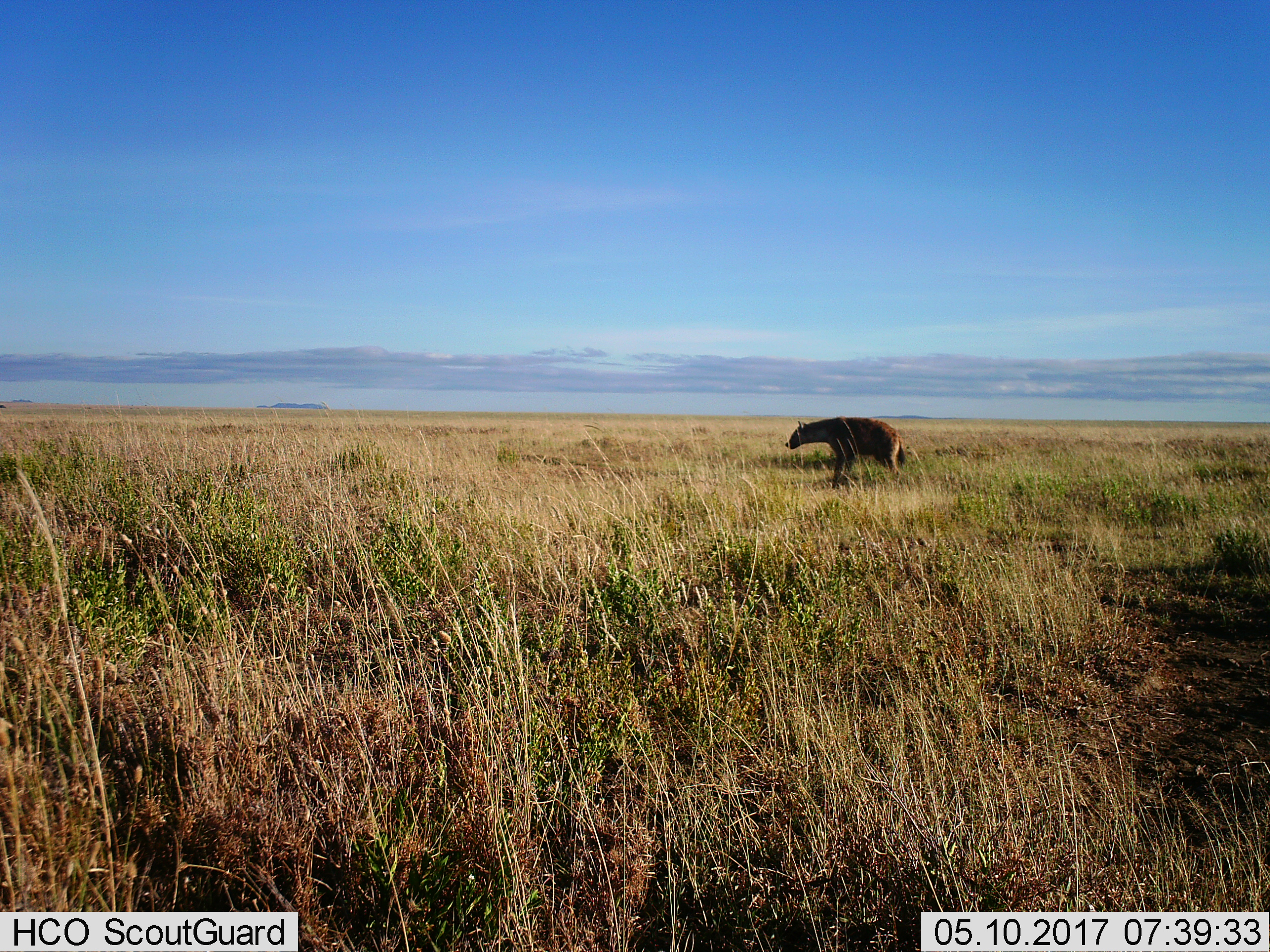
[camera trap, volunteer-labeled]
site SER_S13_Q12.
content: unidentified animal